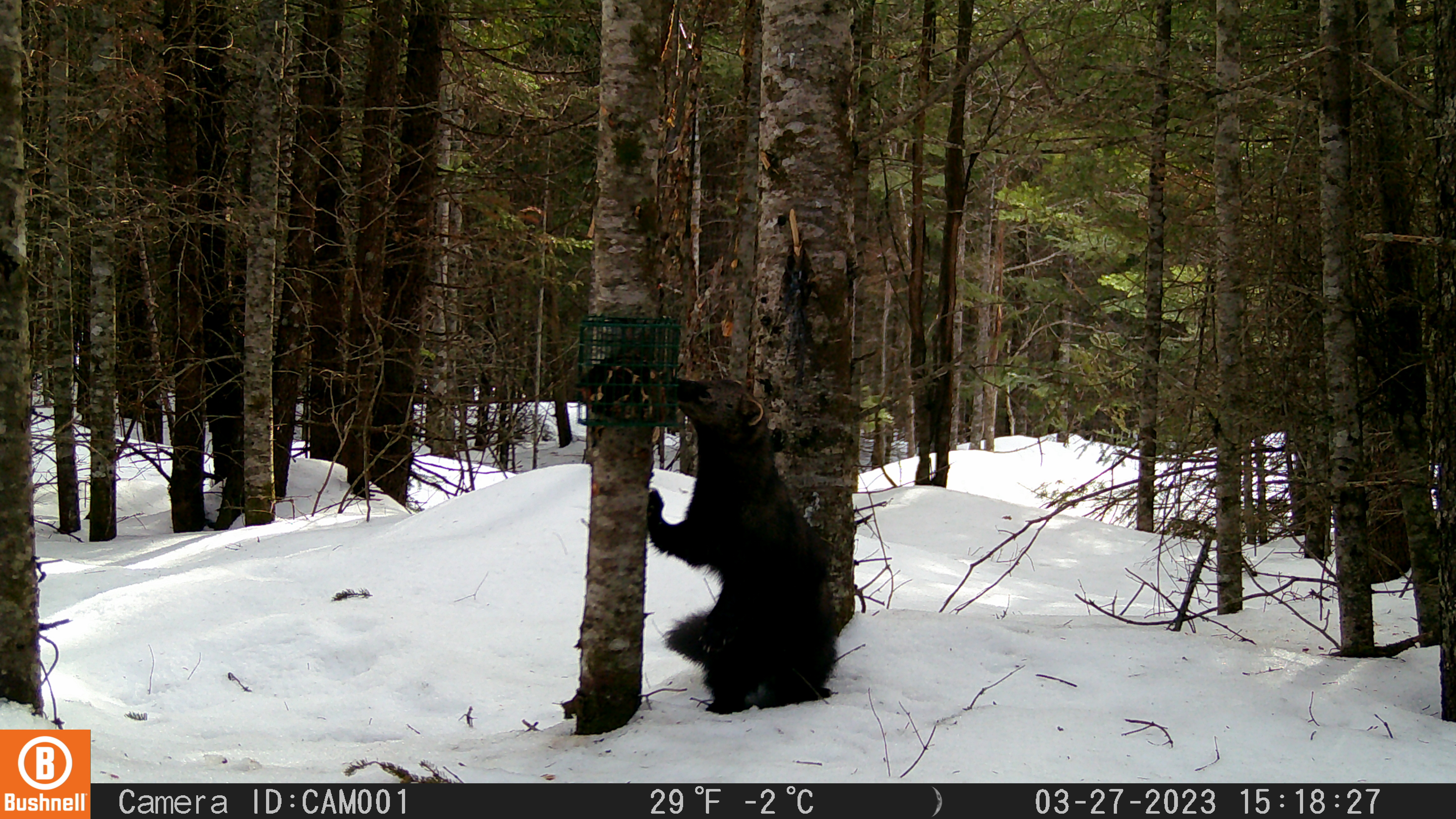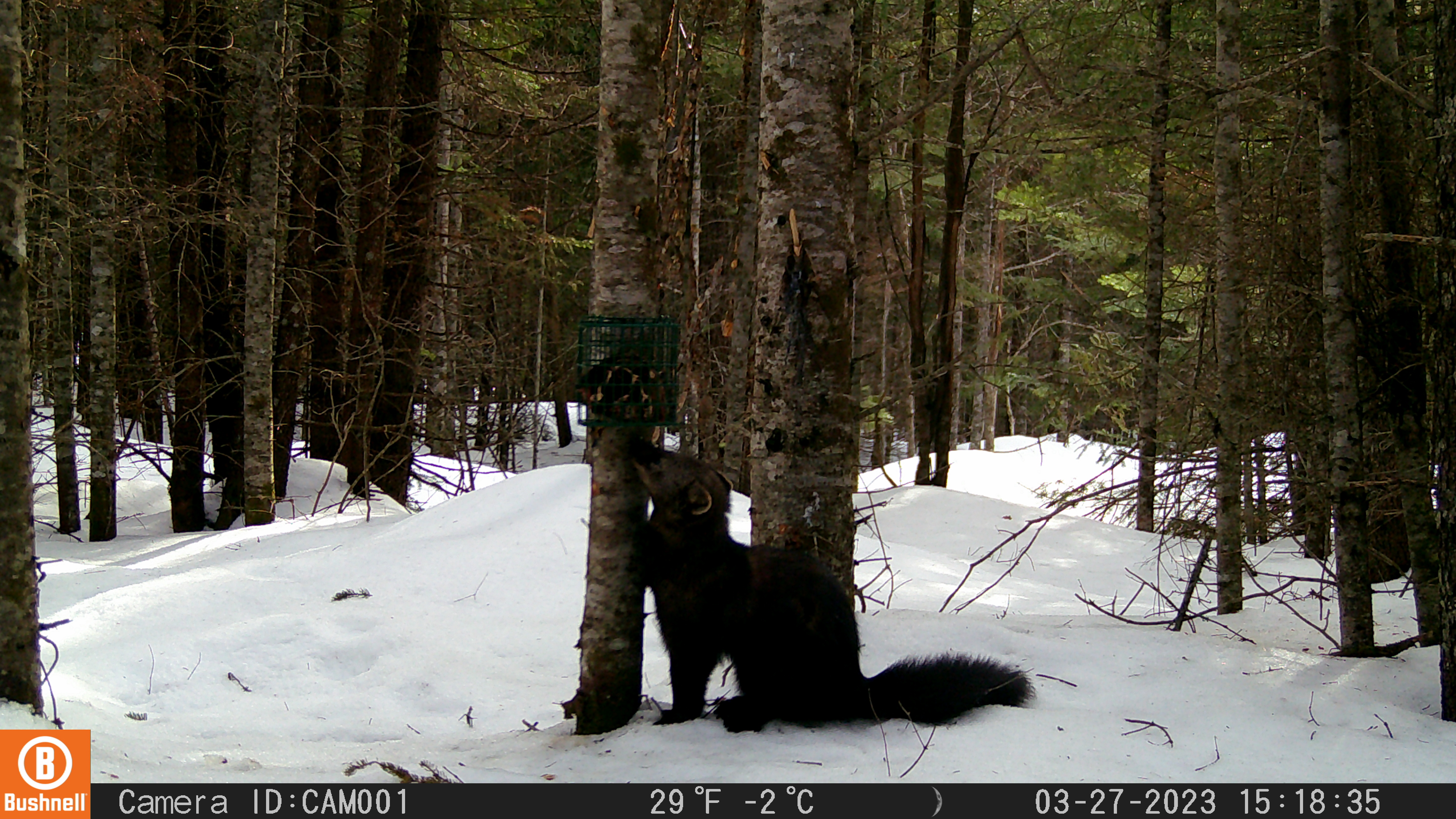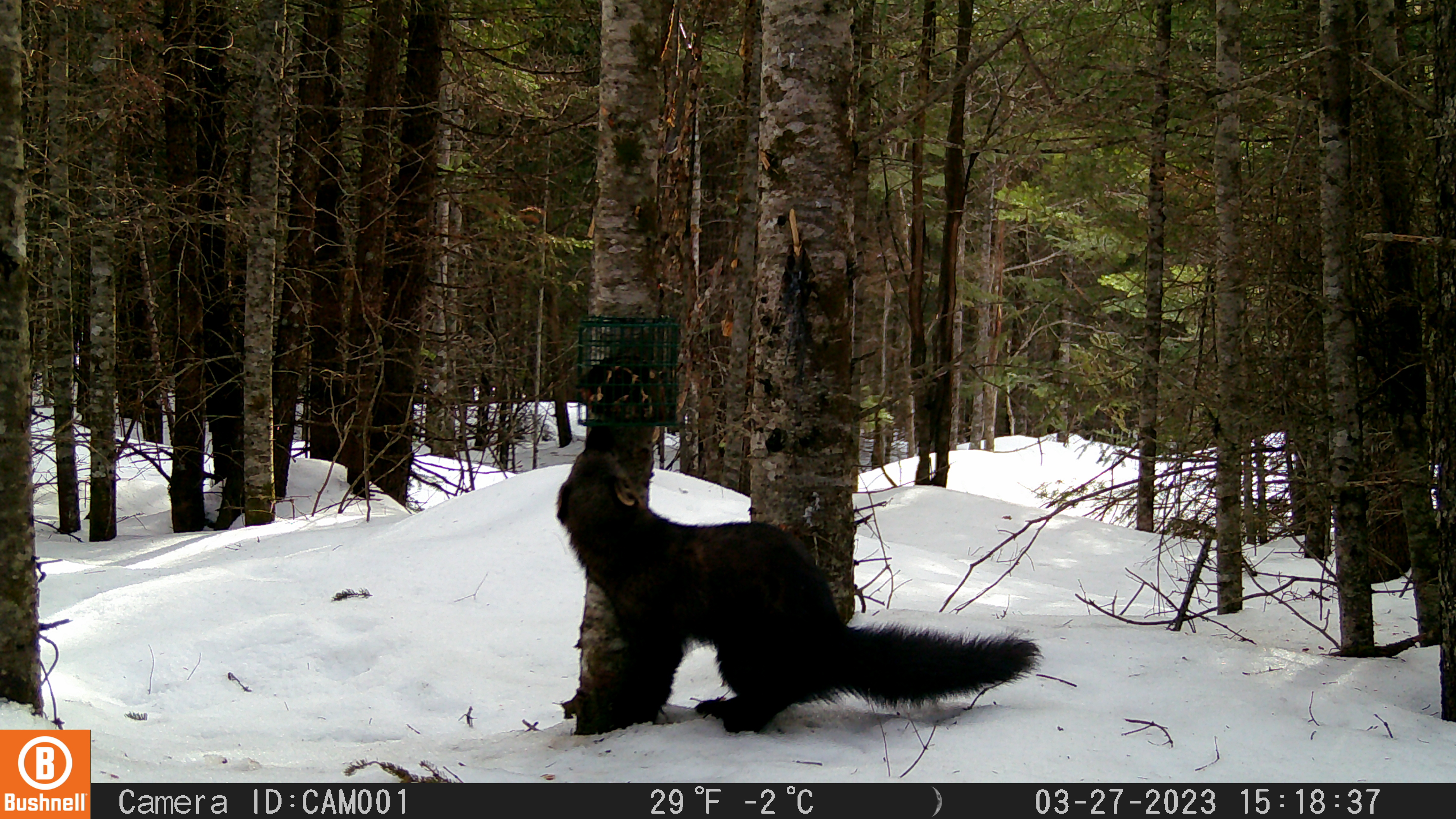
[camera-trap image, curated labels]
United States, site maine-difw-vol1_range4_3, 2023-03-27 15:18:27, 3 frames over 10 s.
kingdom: Animalia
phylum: Chordata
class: Mammalia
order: Carnivora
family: Mustelidae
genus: Pekania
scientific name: Pekania pennanti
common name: fisher